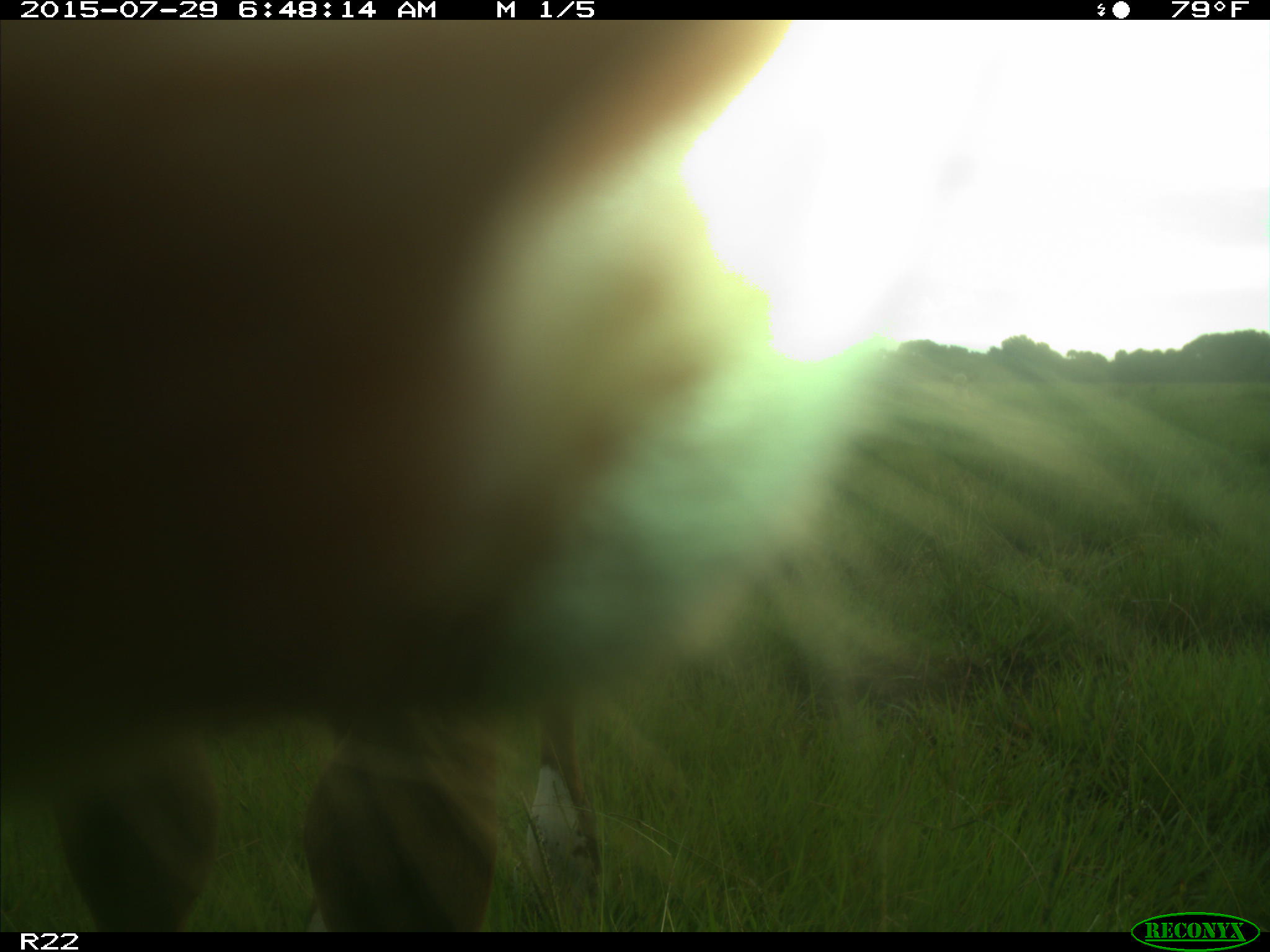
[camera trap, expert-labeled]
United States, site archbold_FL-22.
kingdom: Animalia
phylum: Chordata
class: Mammalia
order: Artiodactyla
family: Bovidae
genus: Bos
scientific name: Bos taurus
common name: domestic cow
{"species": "Bos taurus (domestic cow)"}